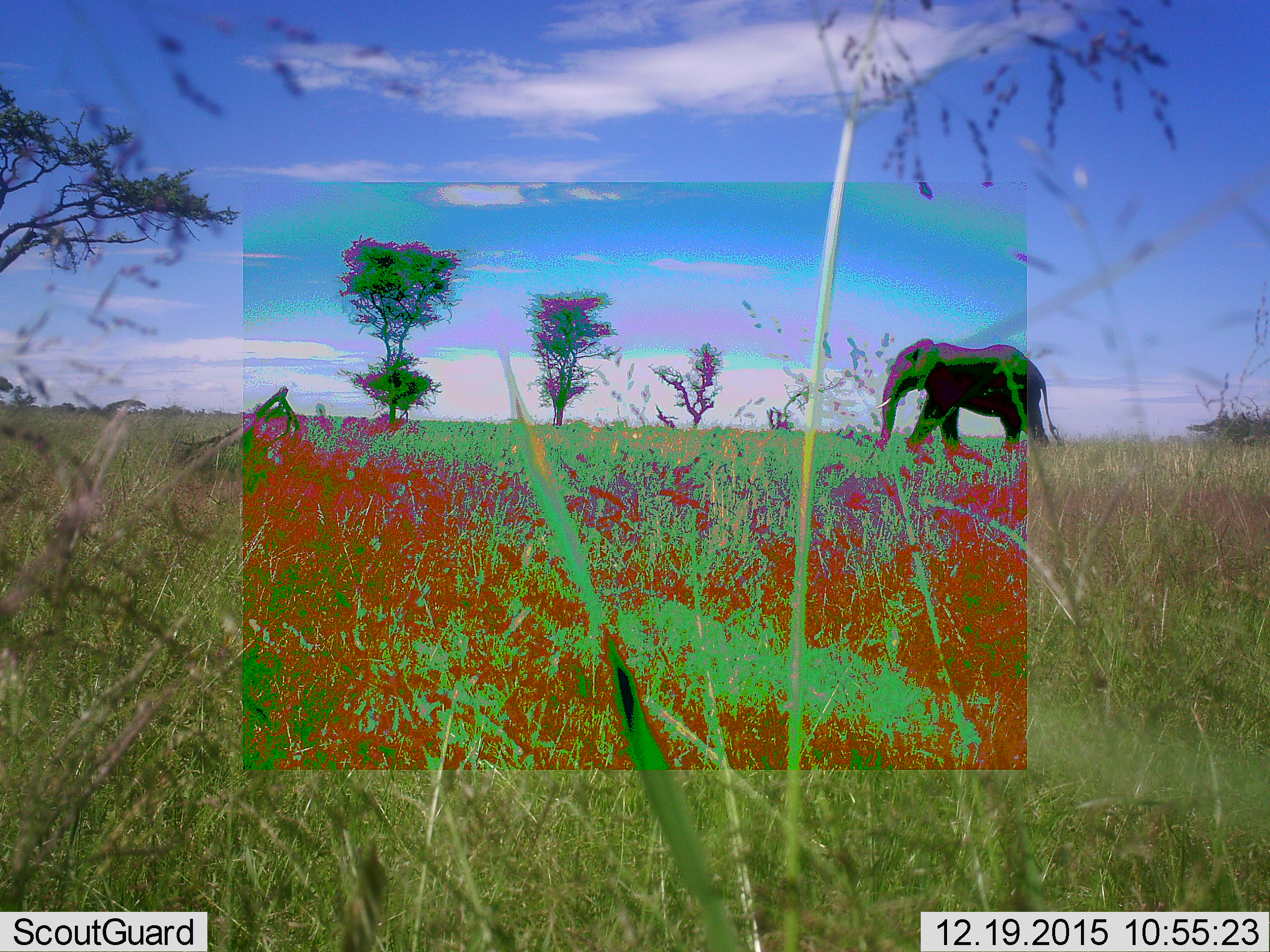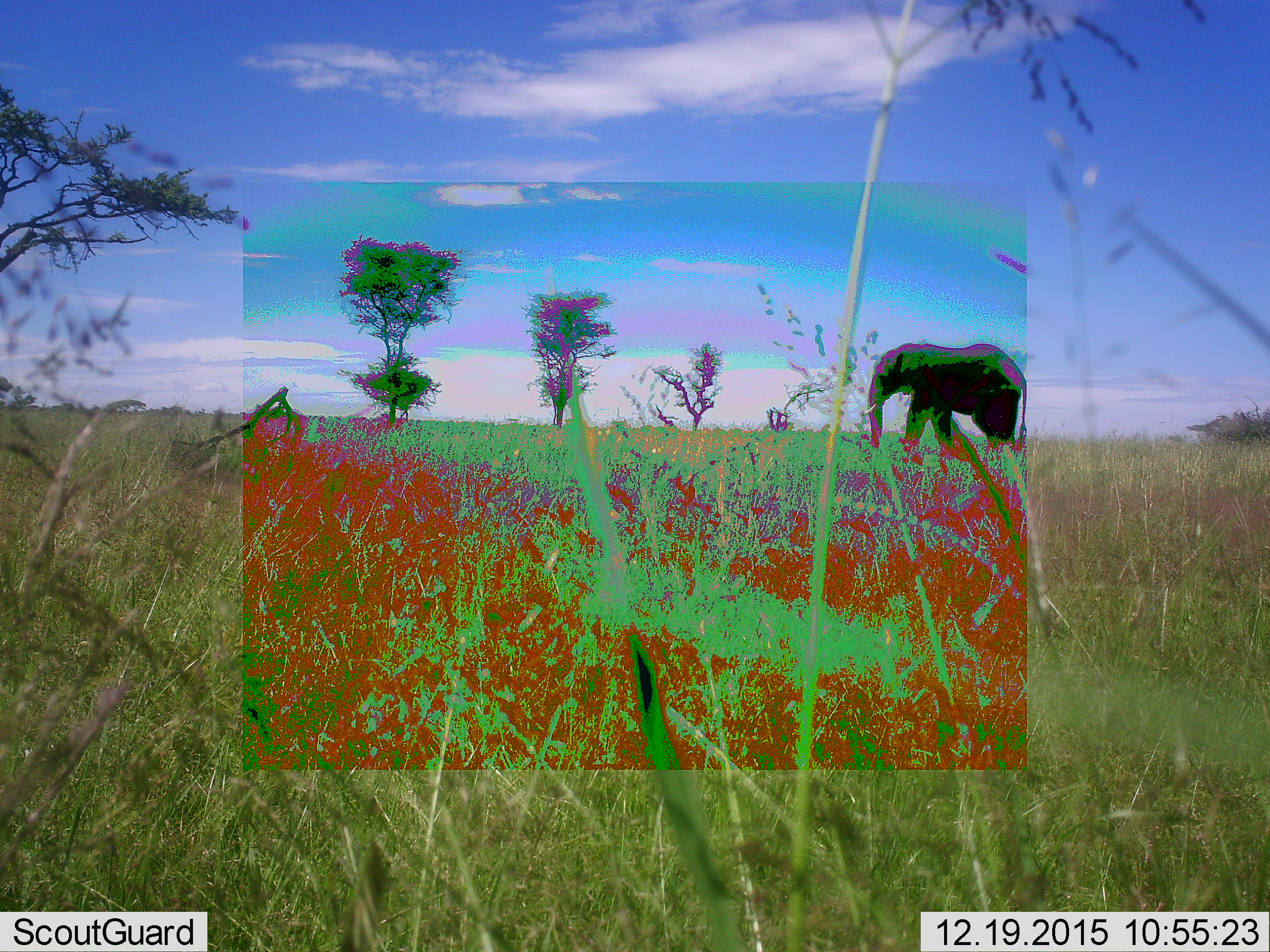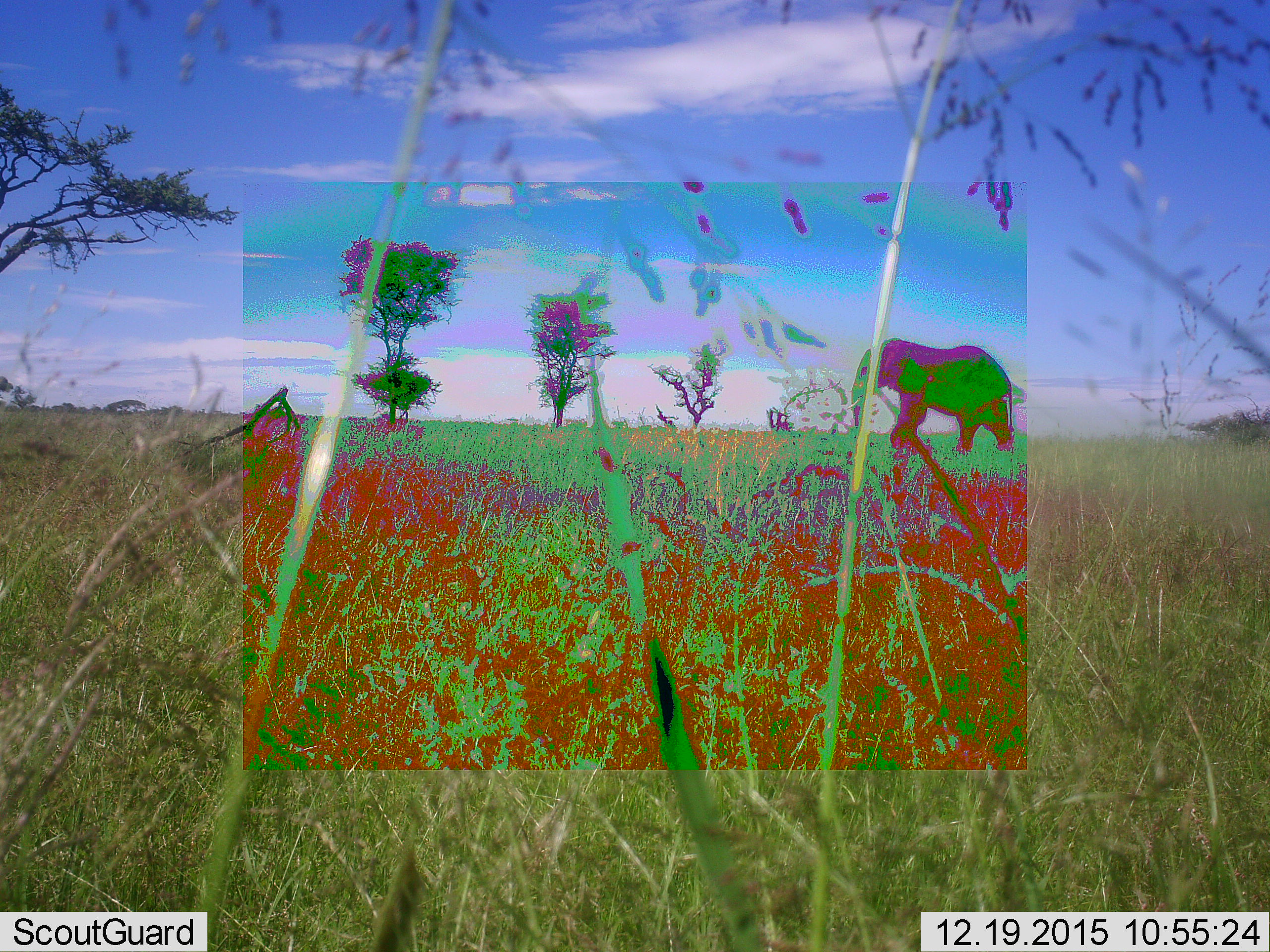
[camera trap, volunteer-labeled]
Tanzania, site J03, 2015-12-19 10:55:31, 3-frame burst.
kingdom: Animalia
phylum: Chordata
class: Mammalia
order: Proboscidea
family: Elephantidae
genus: Loxodonta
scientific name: Loxodonta africana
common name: african bush elephant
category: elephant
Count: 1.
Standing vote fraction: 10%.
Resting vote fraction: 0%.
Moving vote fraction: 100%.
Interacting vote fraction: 0%.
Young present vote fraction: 0%.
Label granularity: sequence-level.